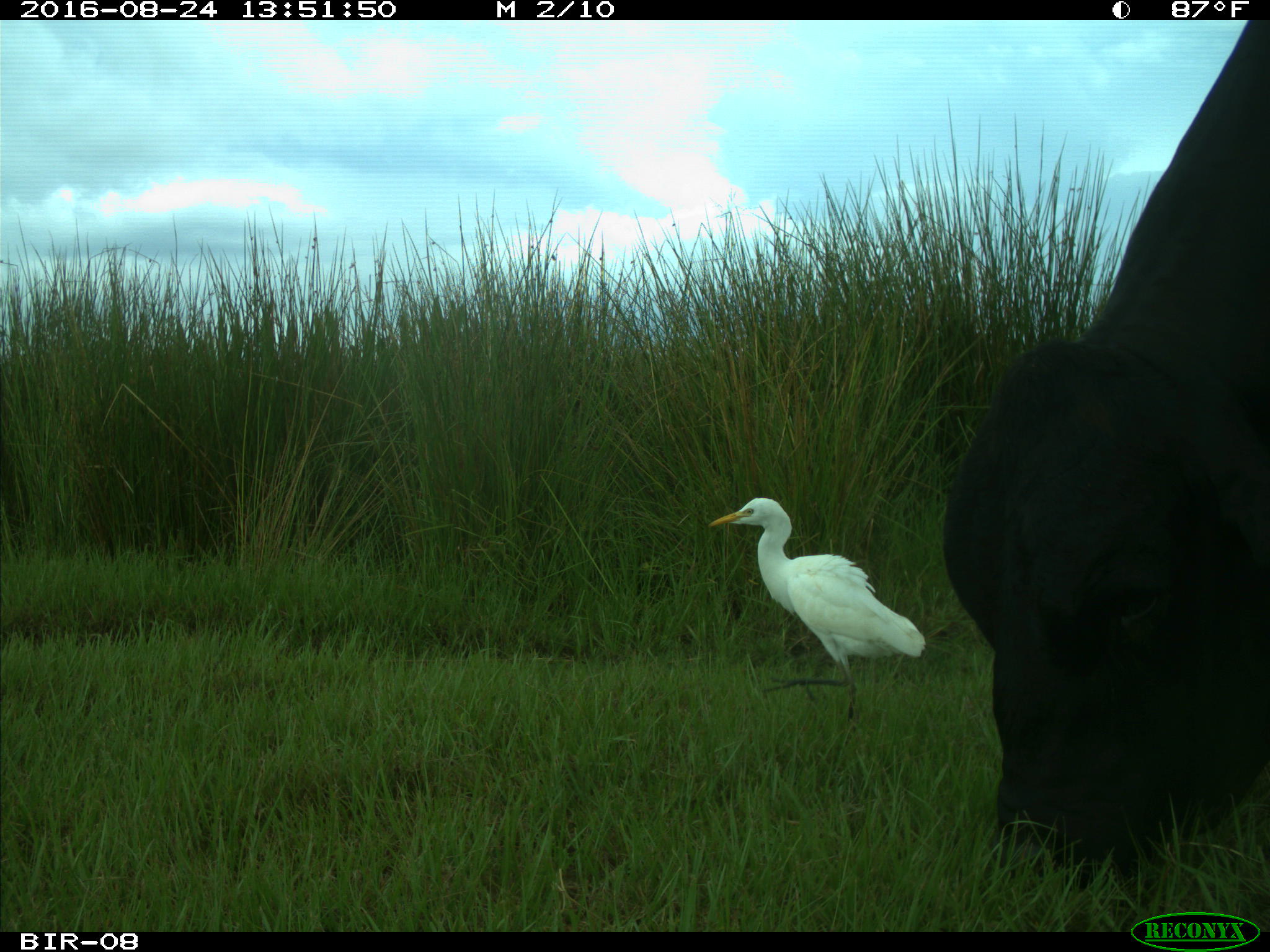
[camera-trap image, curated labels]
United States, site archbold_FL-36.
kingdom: Animalia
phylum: Chordata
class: Mammalia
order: Artiodactyla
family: Bovidae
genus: Bos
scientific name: Bos taurus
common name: domestic cow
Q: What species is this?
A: Bos taurus (domestic cow).